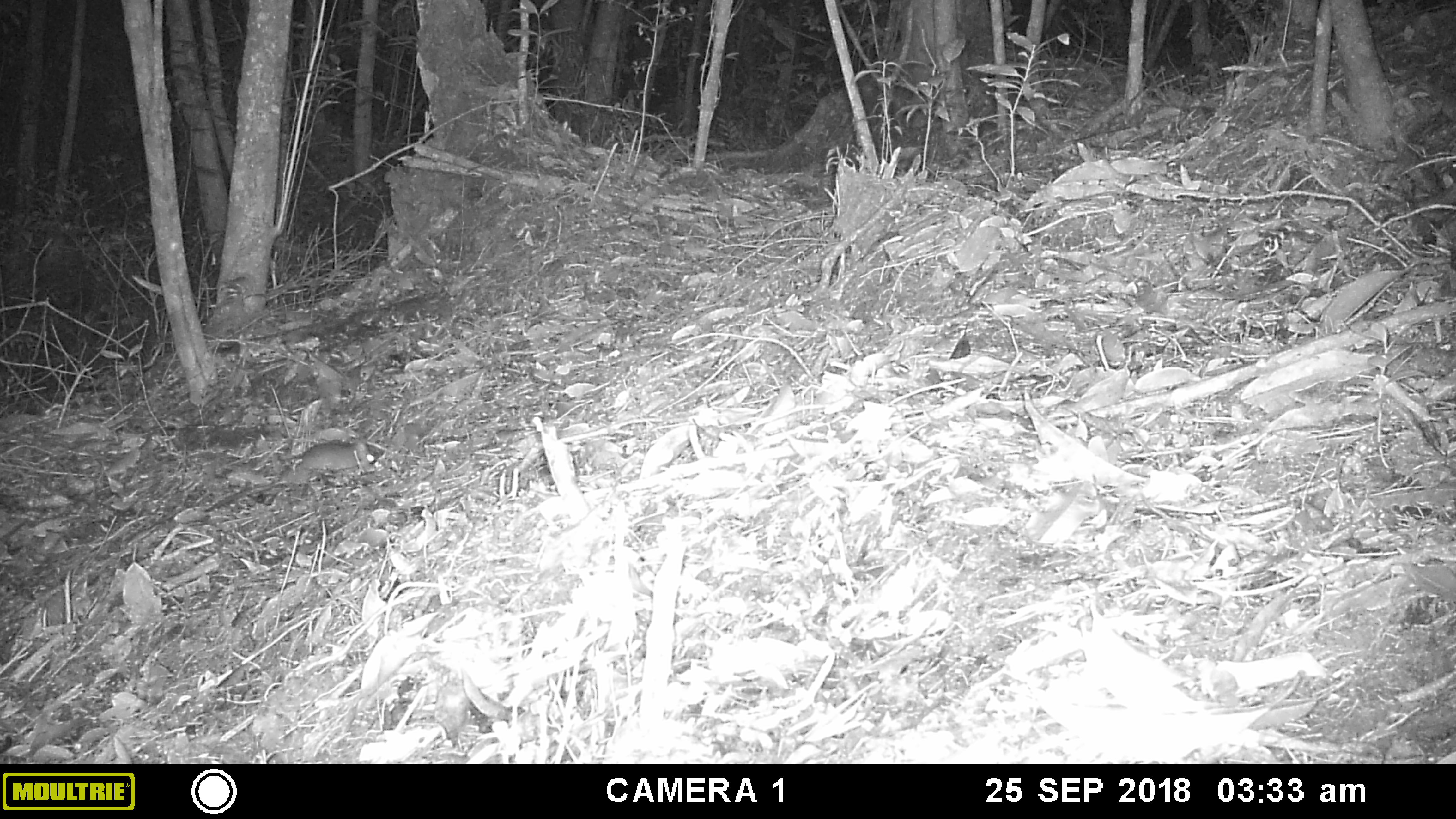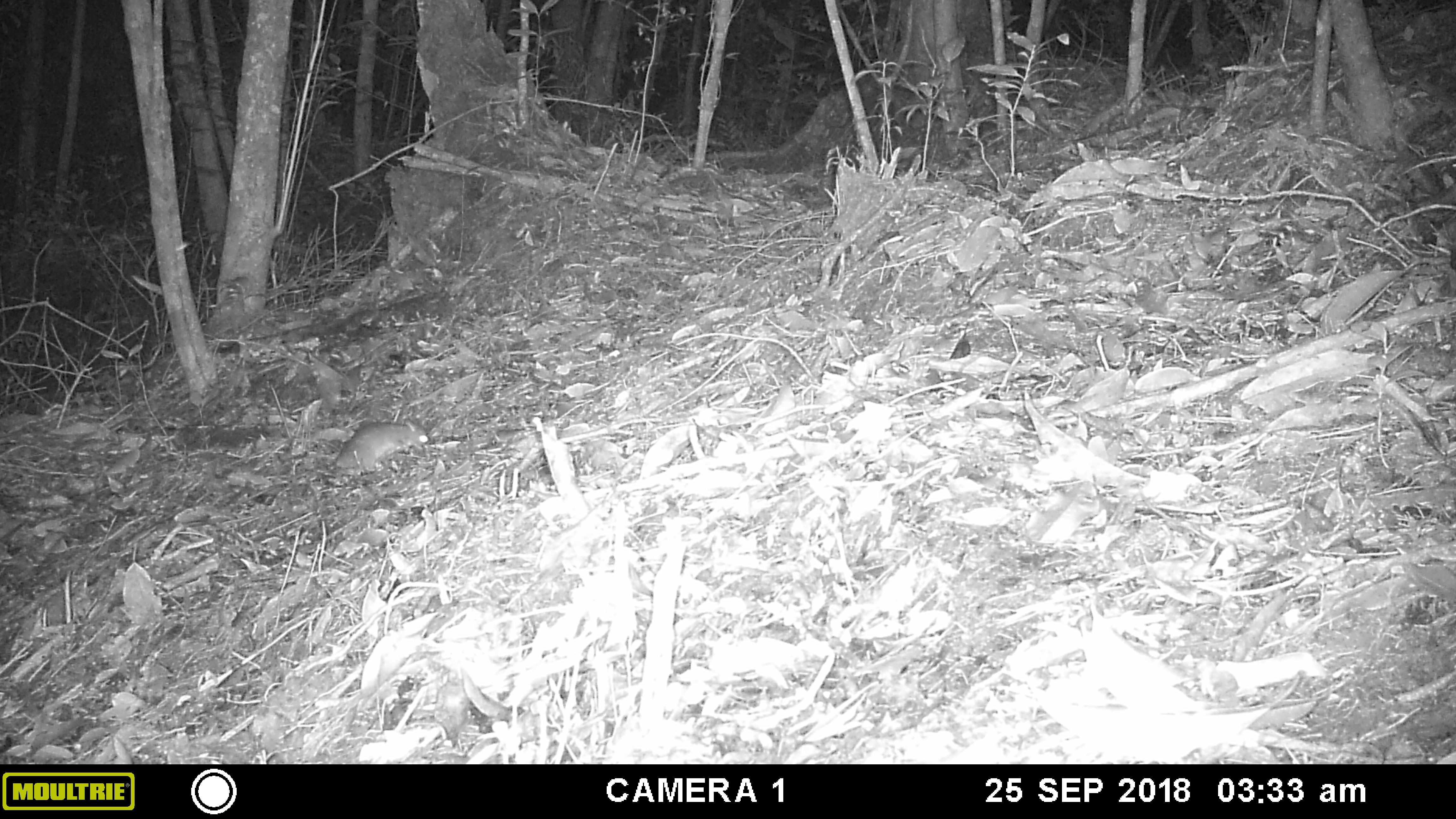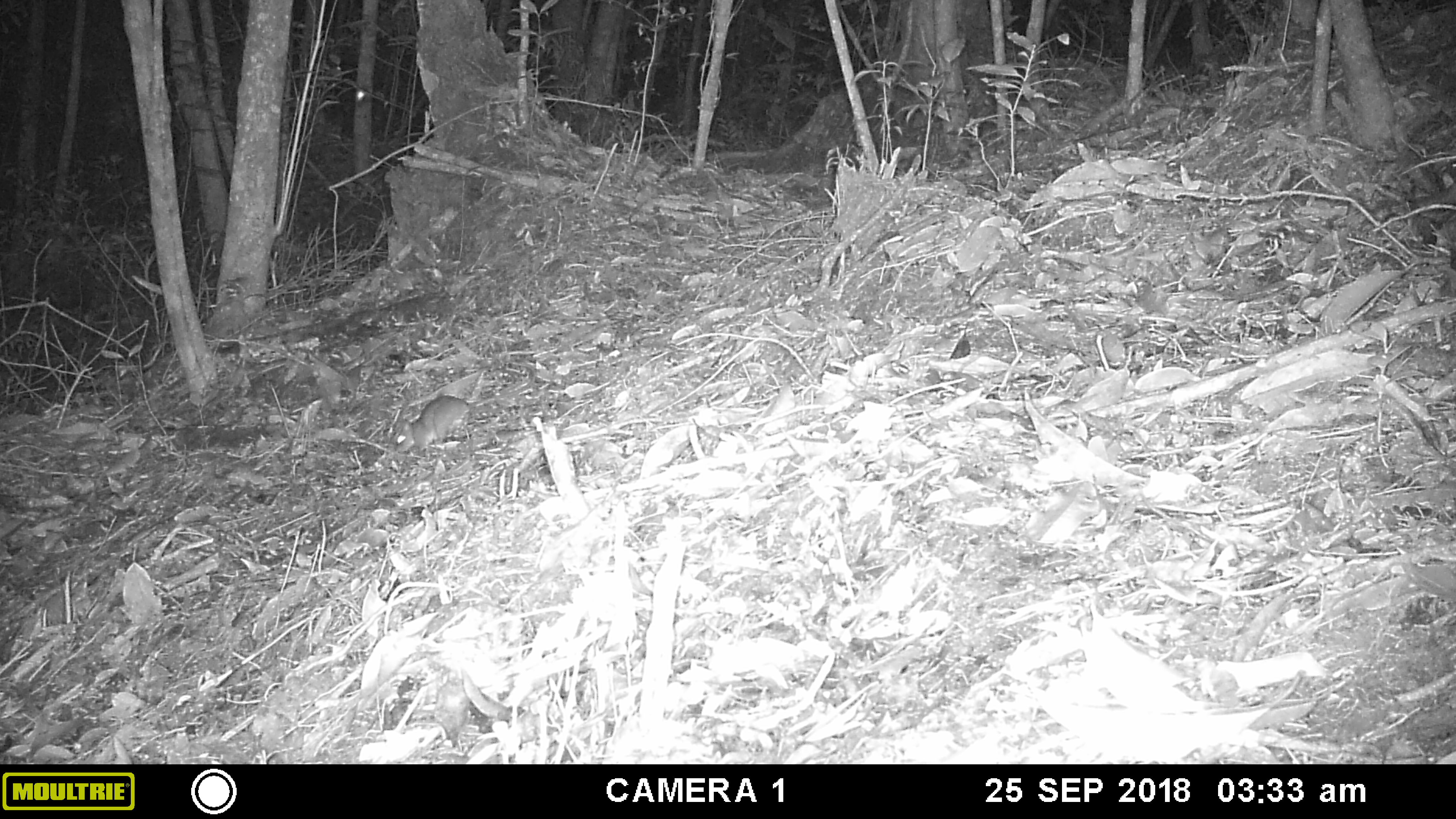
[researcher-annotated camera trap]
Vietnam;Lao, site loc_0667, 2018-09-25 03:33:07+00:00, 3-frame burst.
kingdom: Animalia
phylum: Chordata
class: Mammalia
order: Rodentia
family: Muridae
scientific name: Muridae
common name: old-world mice and rats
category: unidentified murid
Unidentified murid (old-world mice and rats) (Muridae). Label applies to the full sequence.